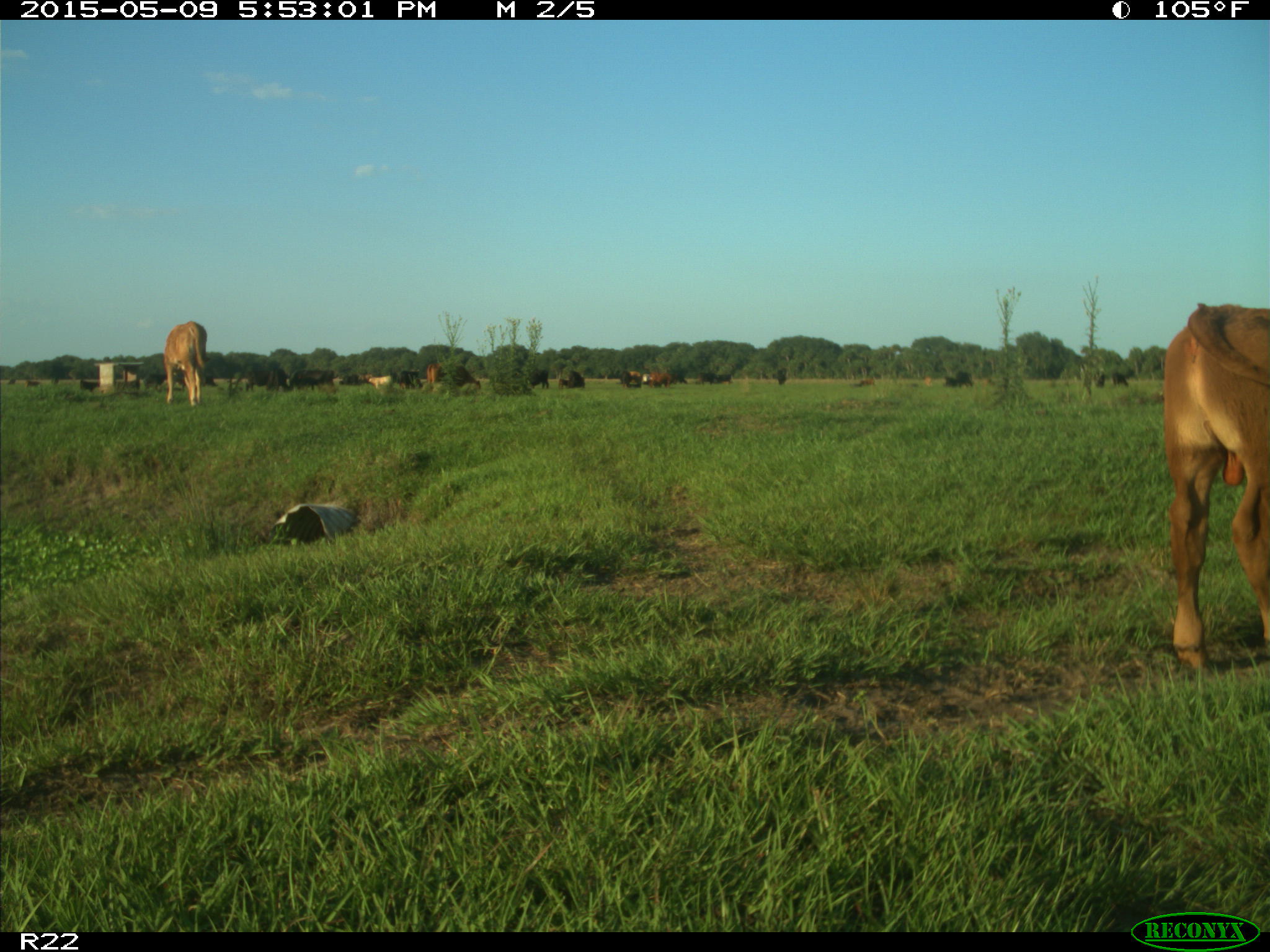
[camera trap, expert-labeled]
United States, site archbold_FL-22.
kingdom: Animalia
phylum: Chordata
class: Mammalia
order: Artiodactyla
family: Bovidae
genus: Bos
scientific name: Bos taurus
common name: domestic cow